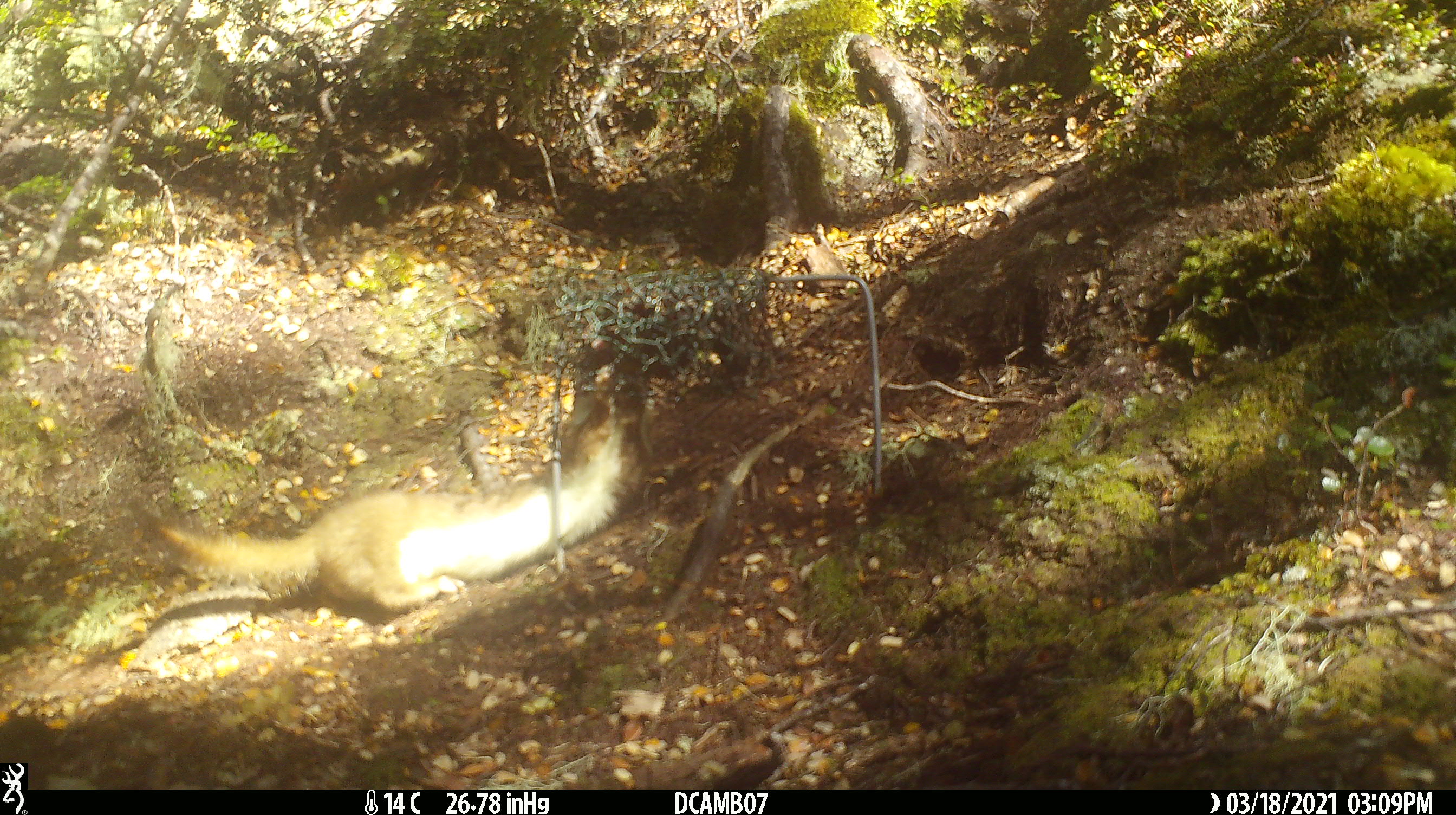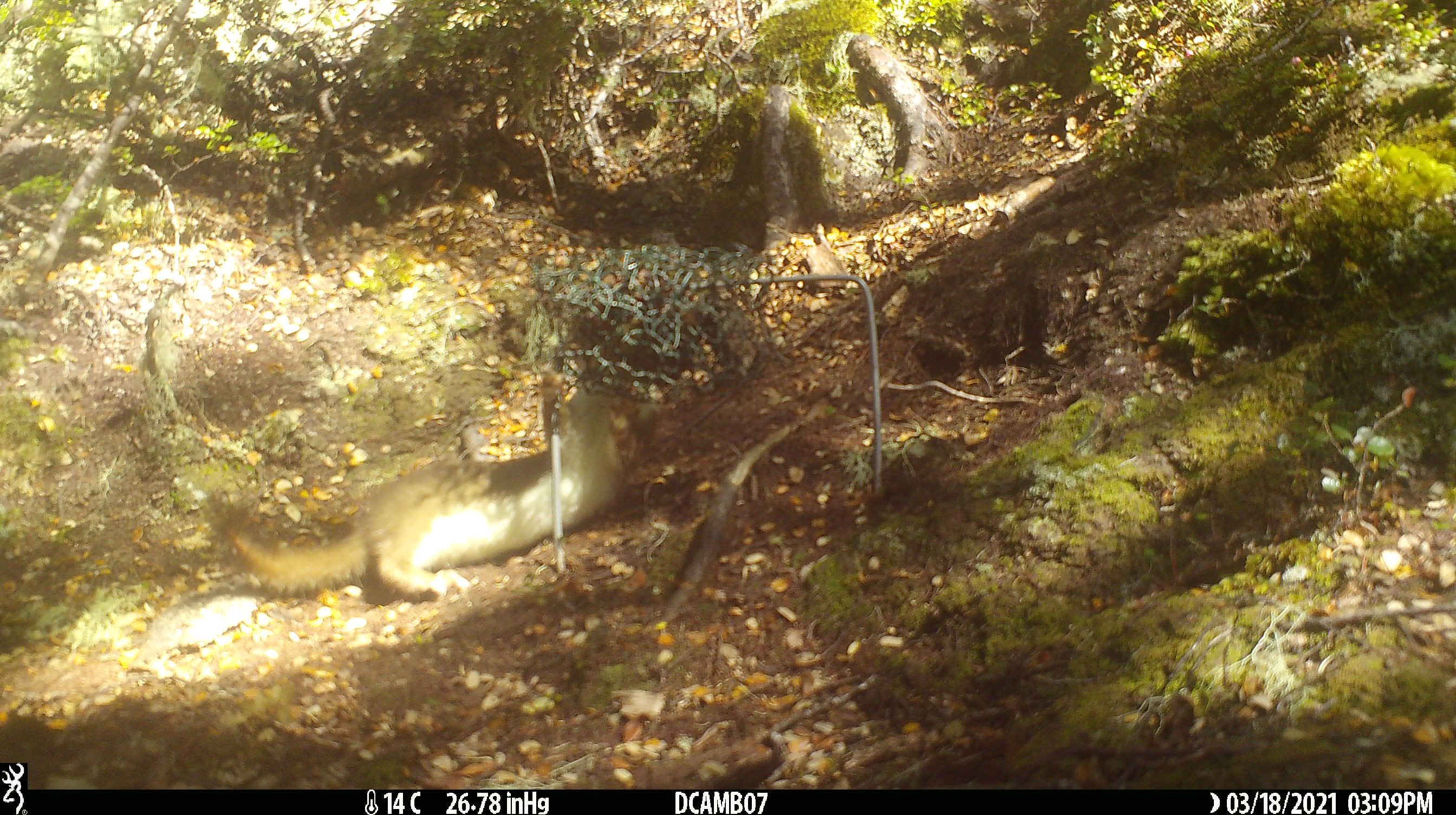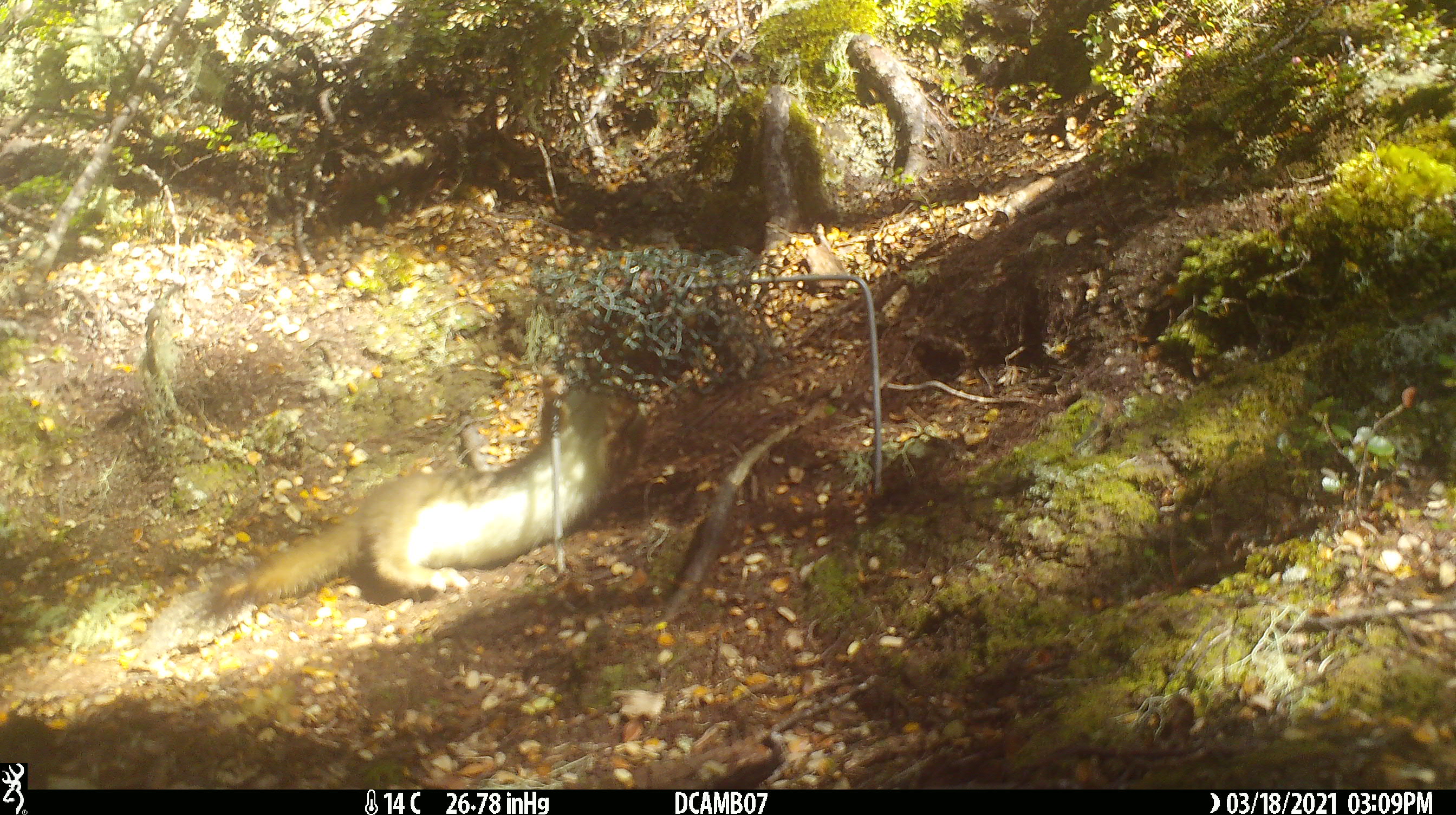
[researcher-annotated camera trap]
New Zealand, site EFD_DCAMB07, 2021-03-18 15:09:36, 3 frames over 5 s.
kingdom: Animalia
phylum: Chordata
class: Mammalia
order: Carnivora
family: Mustelidae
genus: Mustela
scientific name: Mustela erminea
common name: stoat